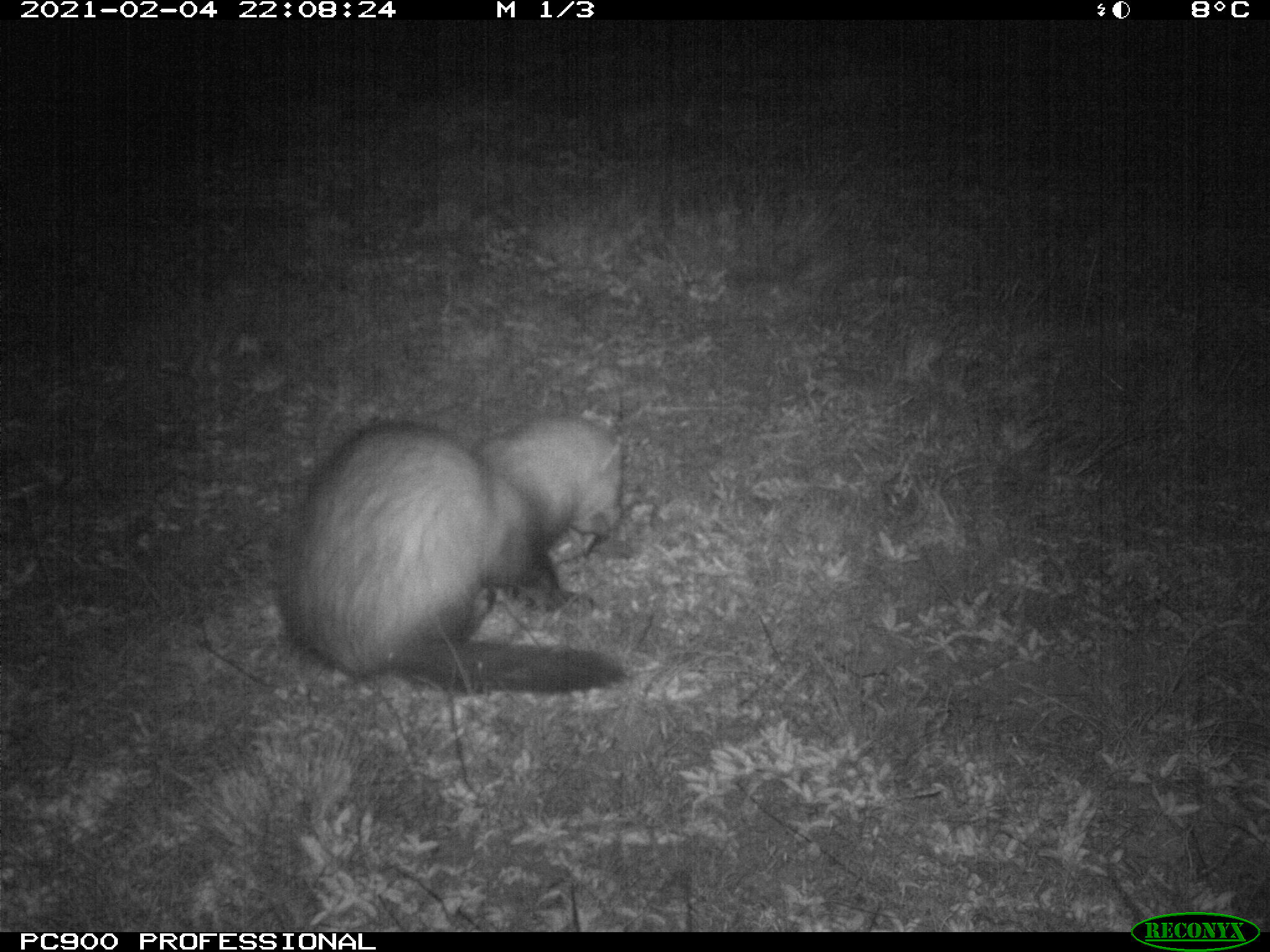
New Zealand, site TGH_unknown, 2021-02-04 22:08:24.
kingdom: Animalia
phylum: Chordata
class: Mammalia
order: Carnivora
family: Mustelidae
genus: Mustela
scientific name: Mustela furo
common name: ferret